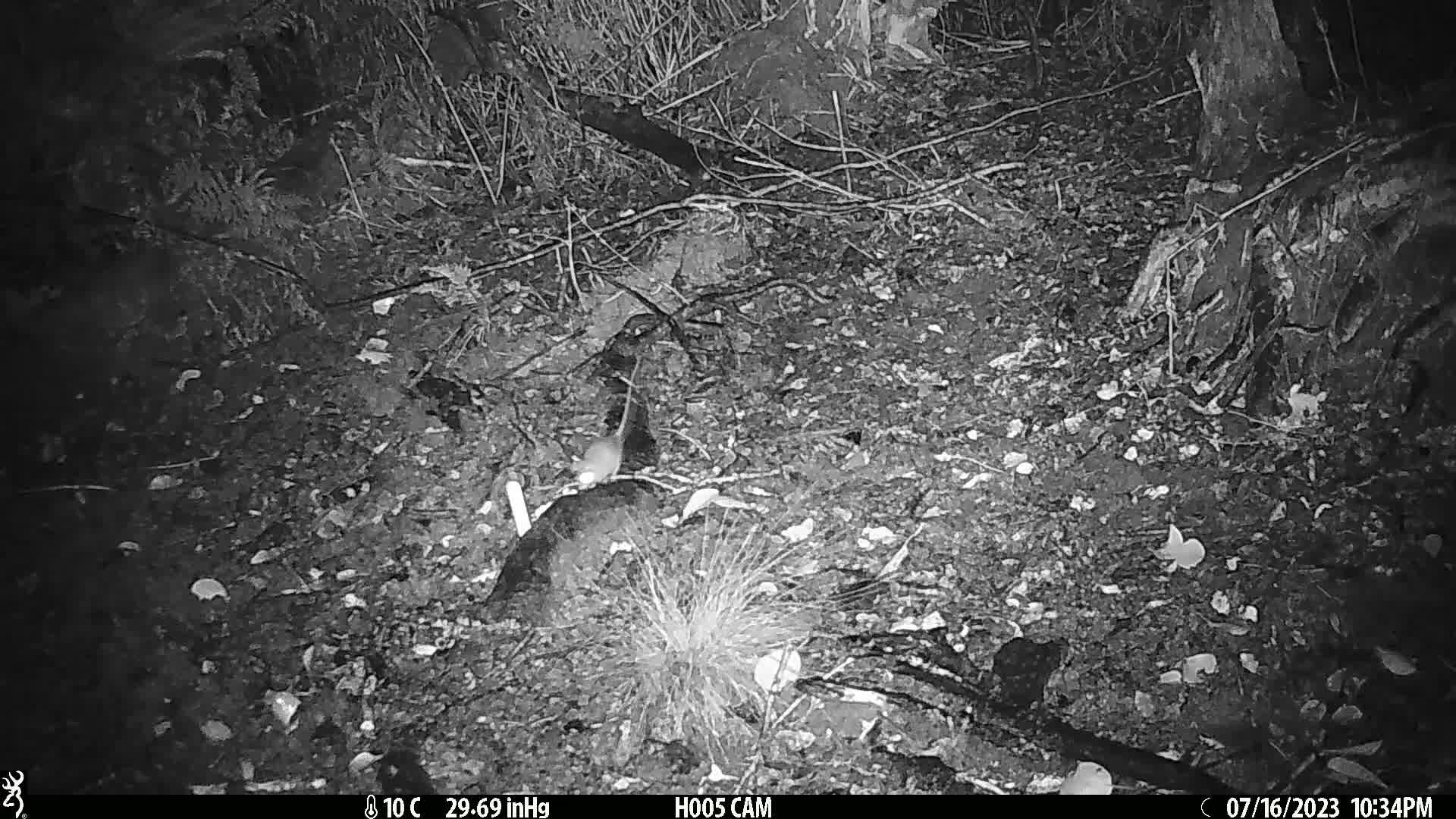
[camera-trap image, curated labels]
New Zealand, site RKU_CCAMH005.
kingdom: Animalia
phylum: Chordata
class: Mammalia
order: Rodentia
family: Muridae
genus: Rattus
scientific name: Rattus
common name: rat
Rat (Rattus).